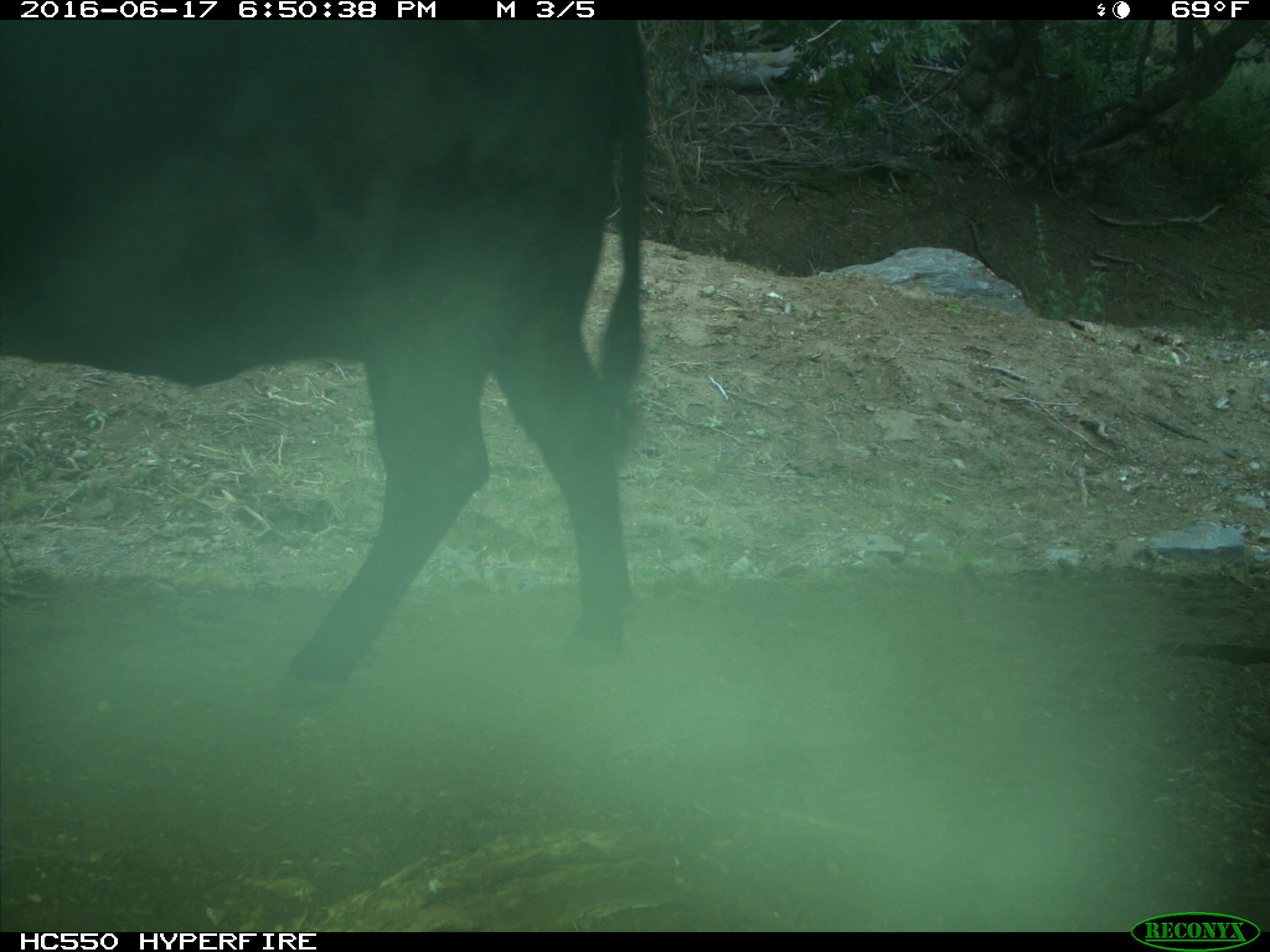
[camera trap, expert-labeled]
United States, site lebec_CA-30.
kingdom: Animalia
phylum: Chordata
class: Mammalia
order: Artiodactyla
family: Bovidae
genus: Bos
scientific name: Bos taurus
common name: domestic cow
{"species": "Bos taurus (domestic cow)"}